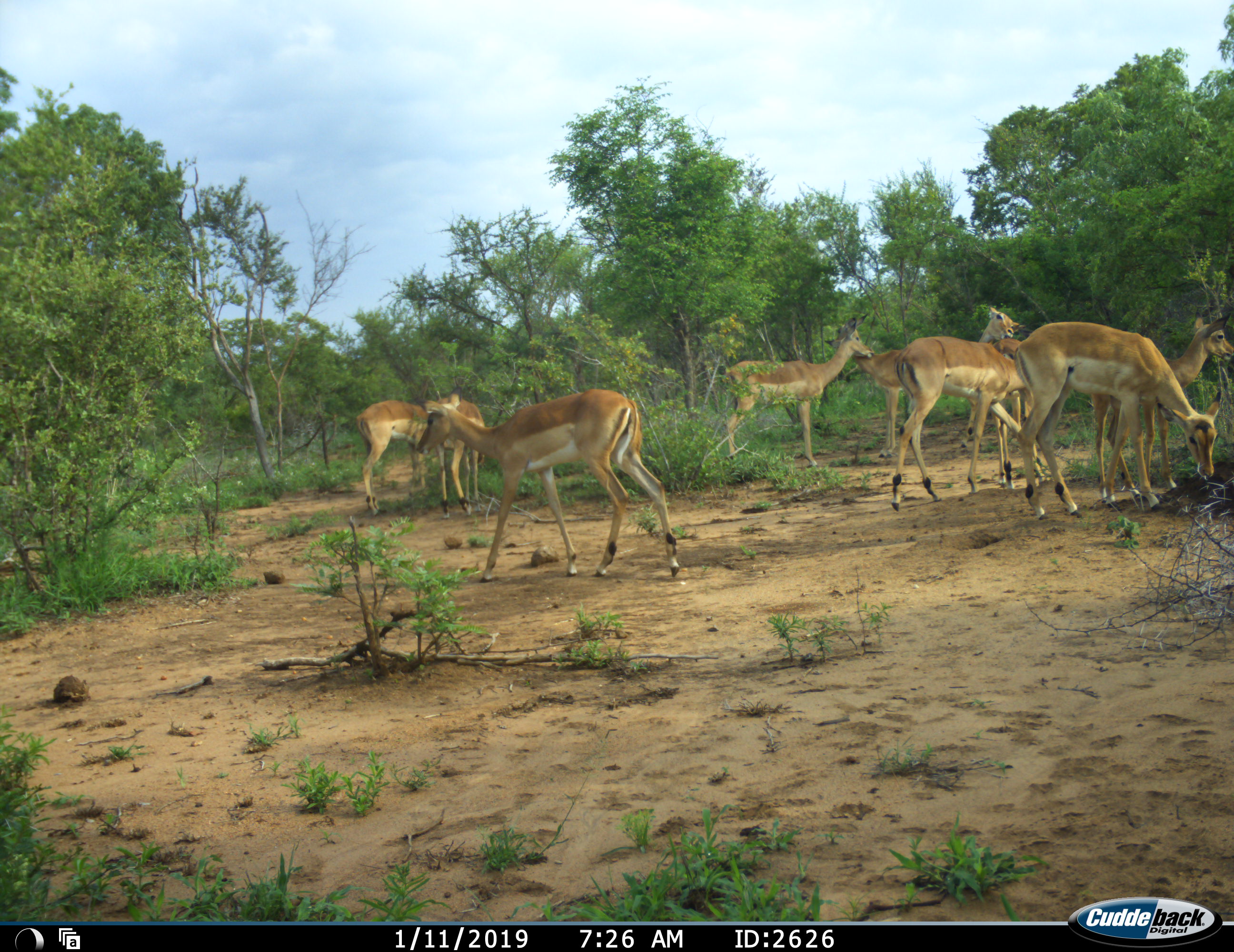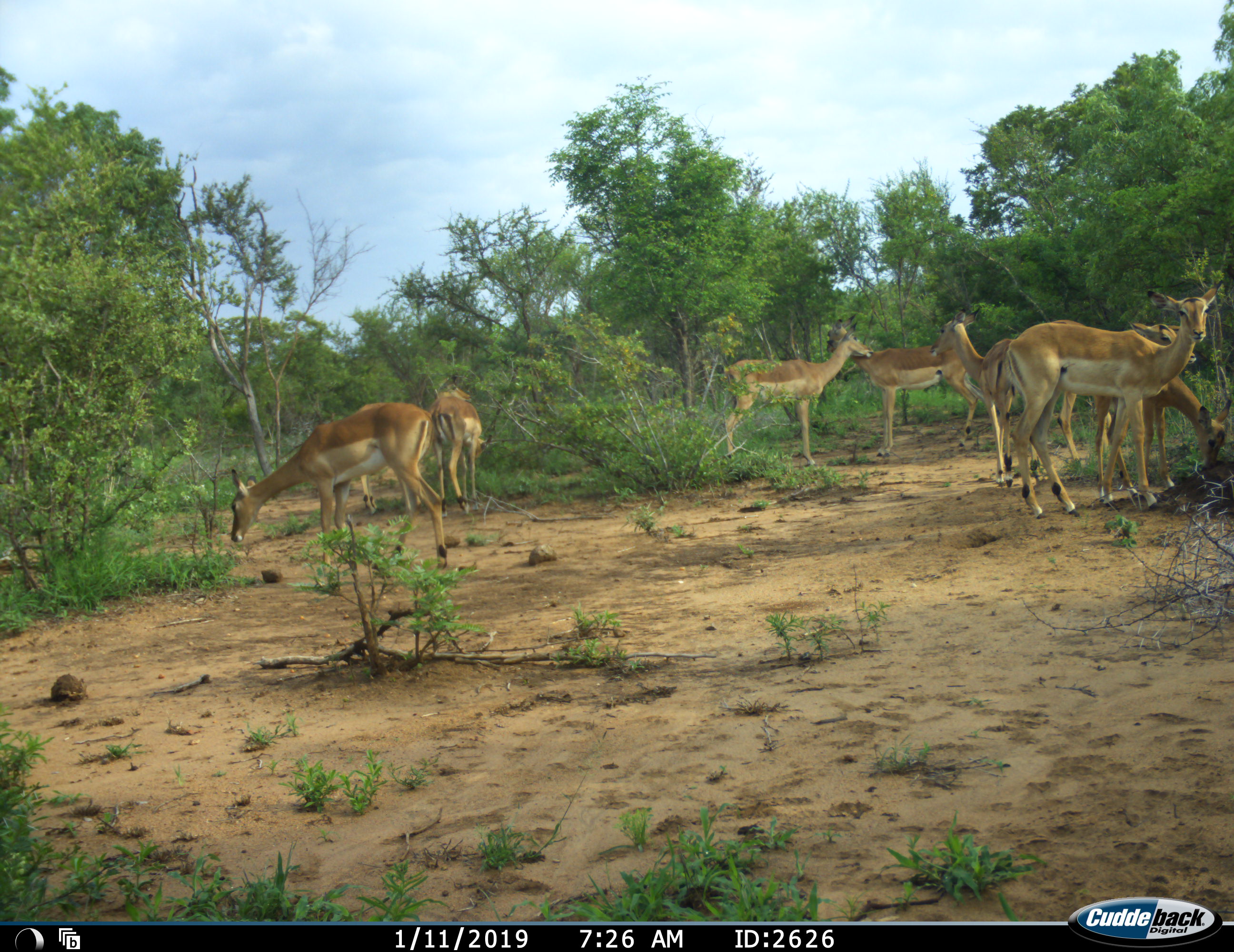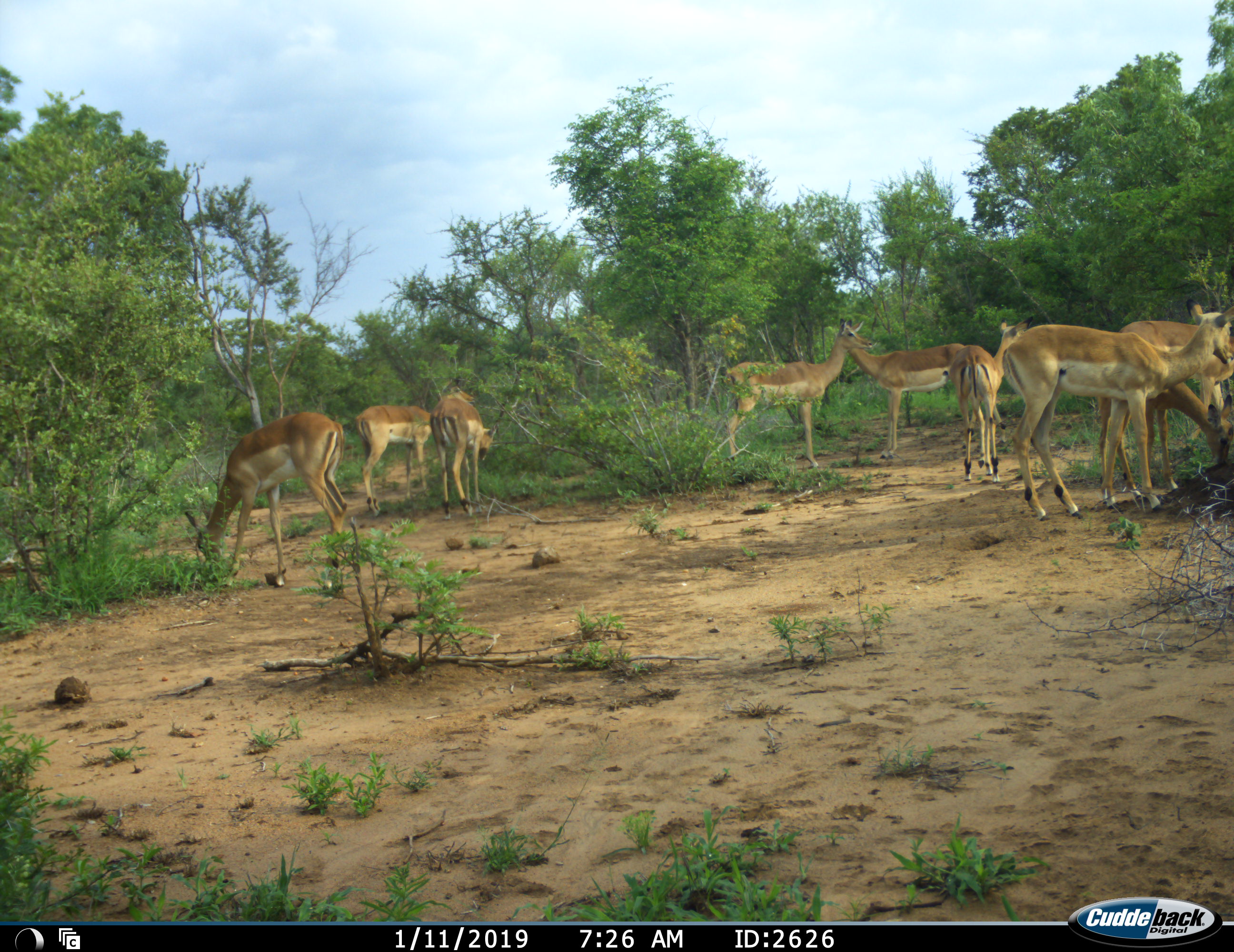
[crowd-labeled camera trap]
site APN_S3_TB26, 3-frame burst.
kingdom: Animalia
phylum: Chordata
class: Mammalia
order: Artiodactyla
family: Bovidae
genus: Aepyceros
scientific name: Aepyceros melampus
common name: impala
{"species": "impala (Aepyceros melampus)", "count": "9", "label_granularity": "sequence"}